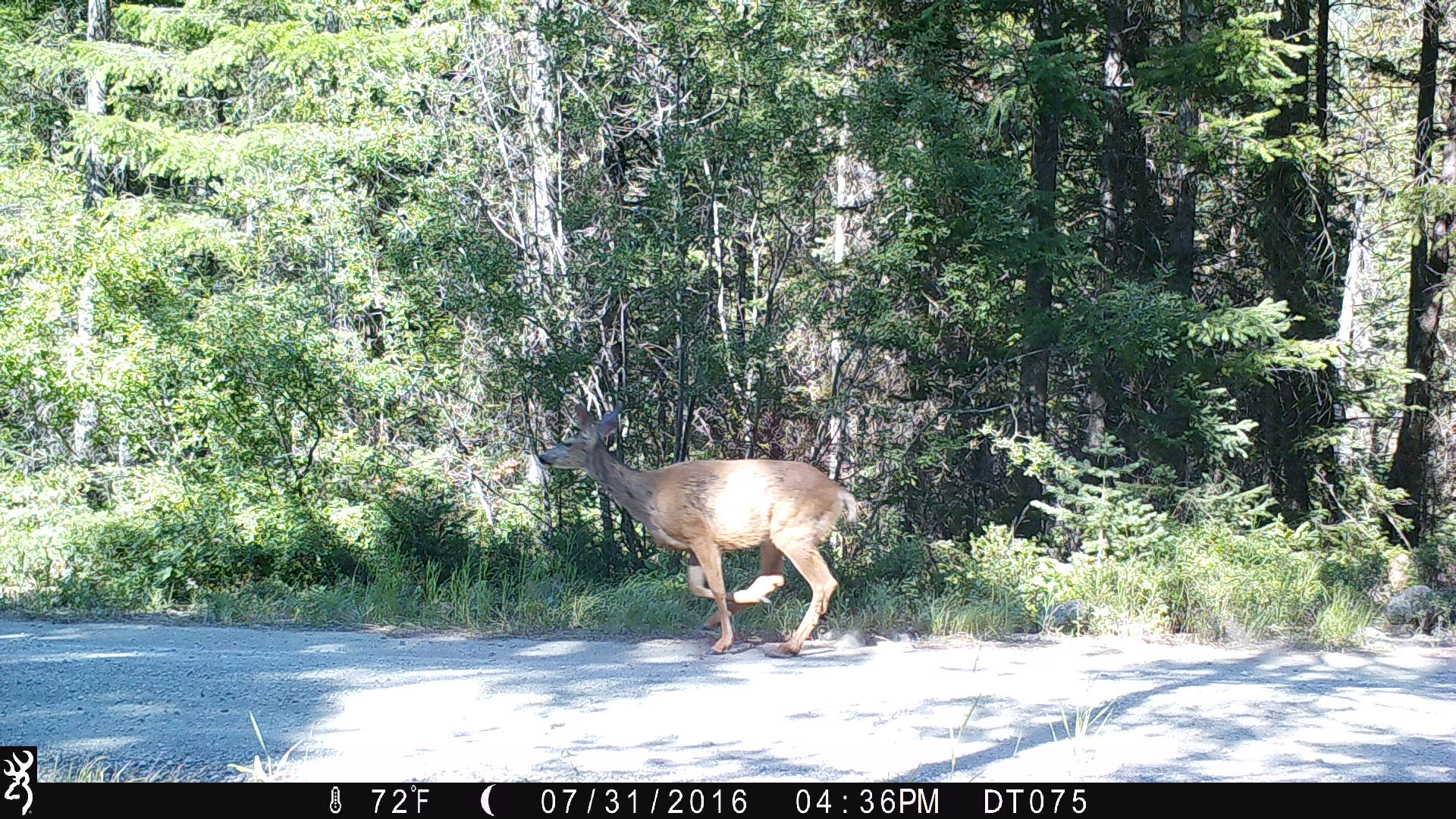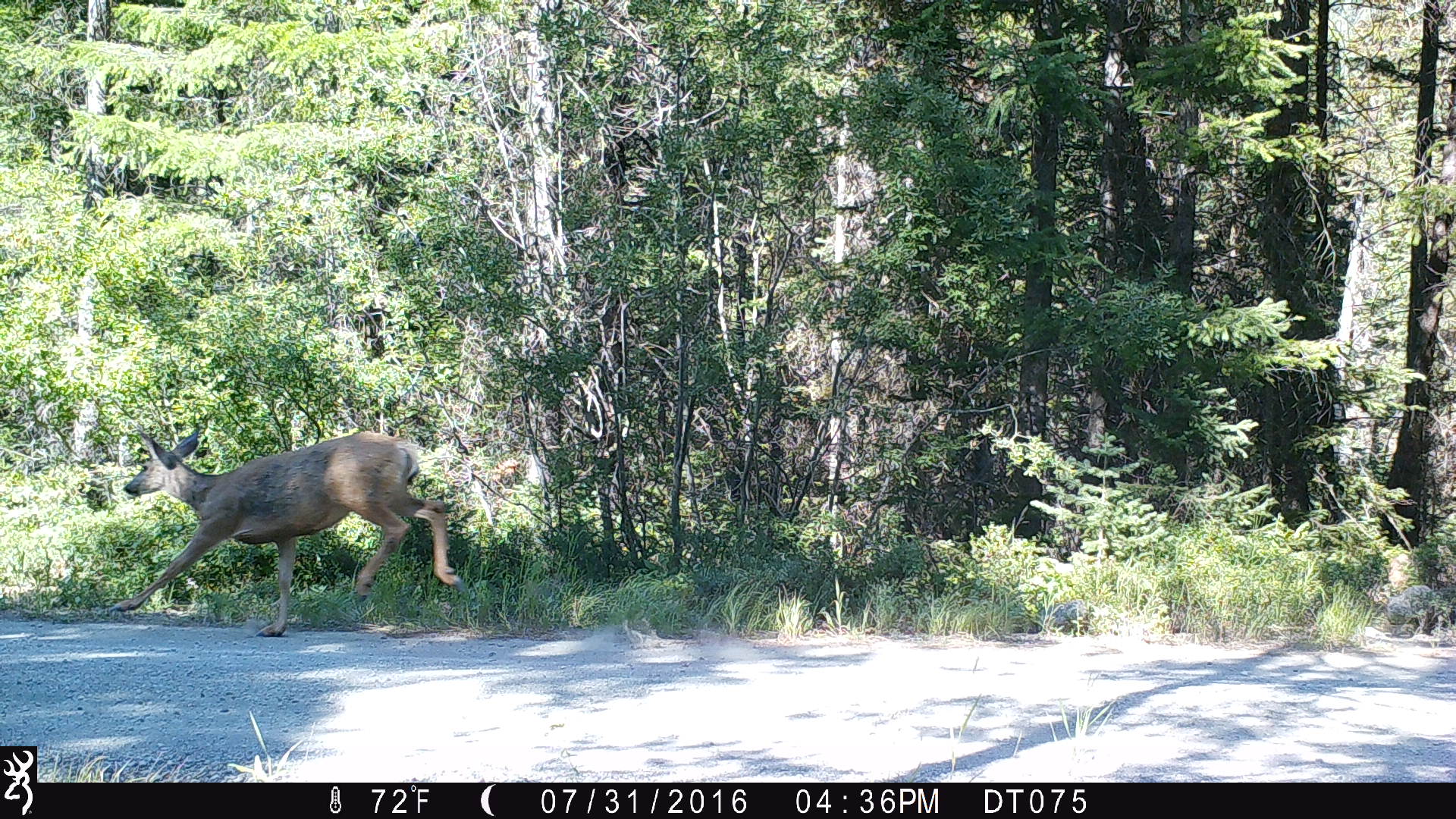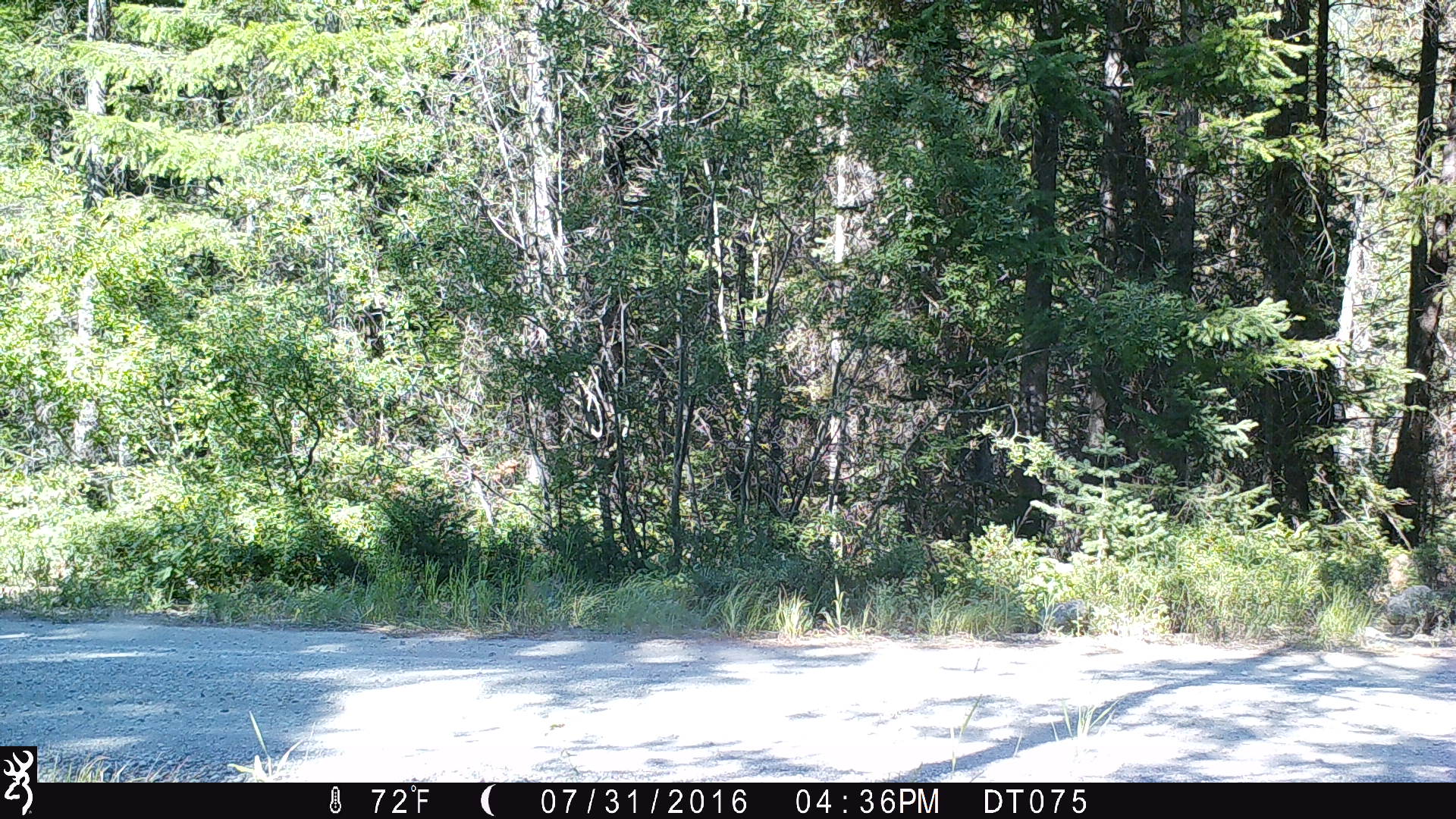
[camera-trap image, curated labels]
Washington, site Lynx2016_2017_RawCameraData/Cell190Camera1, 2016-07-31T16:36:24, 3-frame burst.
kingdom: Animalia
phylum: Chordata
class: Mammalia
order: Artiodactyla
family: Cervidae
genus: Odocoileus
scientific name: Odocoileus hemionus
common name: mule deer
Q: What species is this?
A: Odocoileus hemionus (mule deer).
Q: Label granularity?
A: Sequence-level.